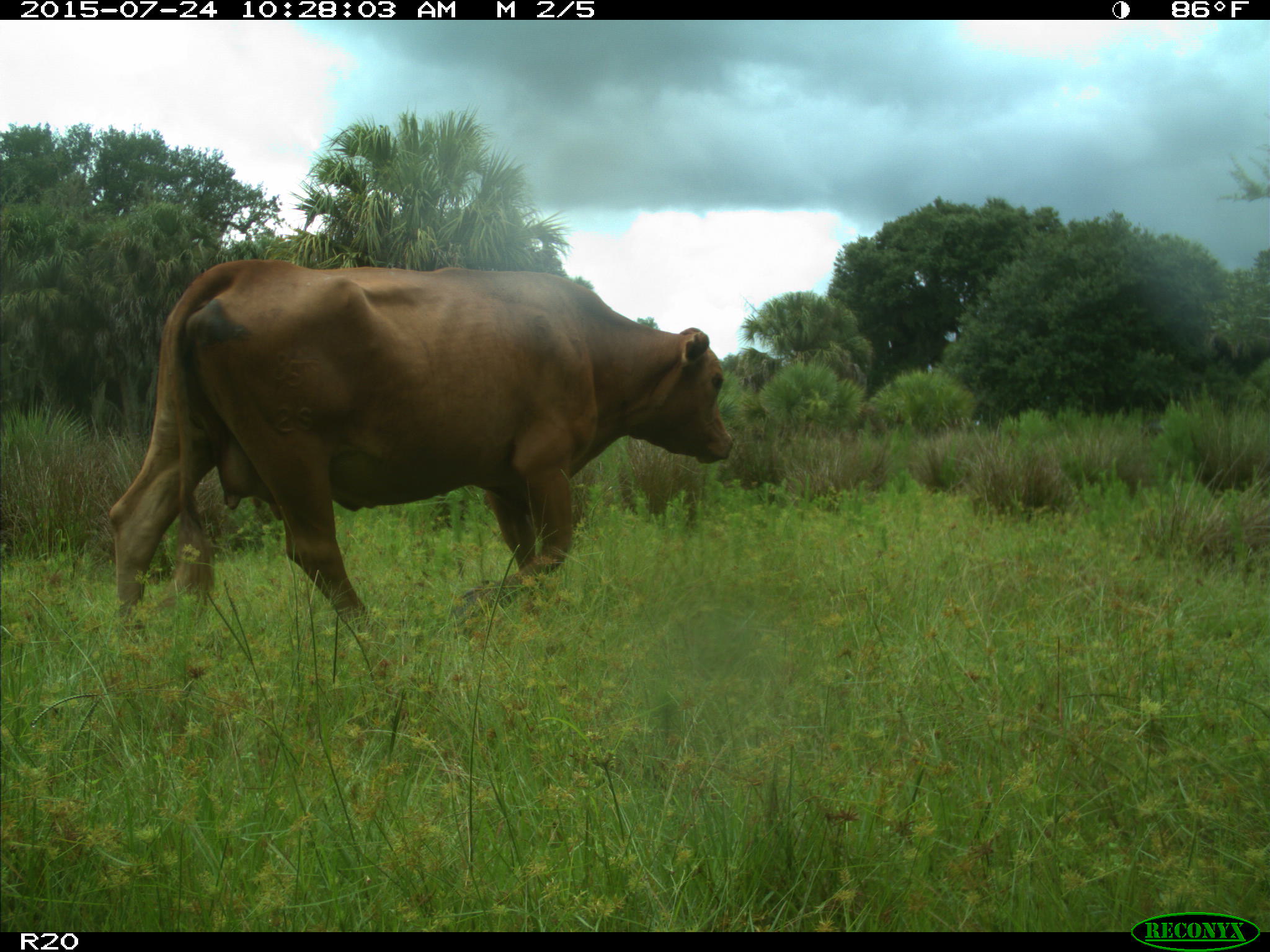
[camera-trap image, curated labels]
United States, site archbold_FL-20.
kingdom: Animalia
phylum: Chordata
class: Mammalia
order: Artiodactyla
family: Bovidae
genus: Bos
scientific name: Bos taurus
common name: domestic cow